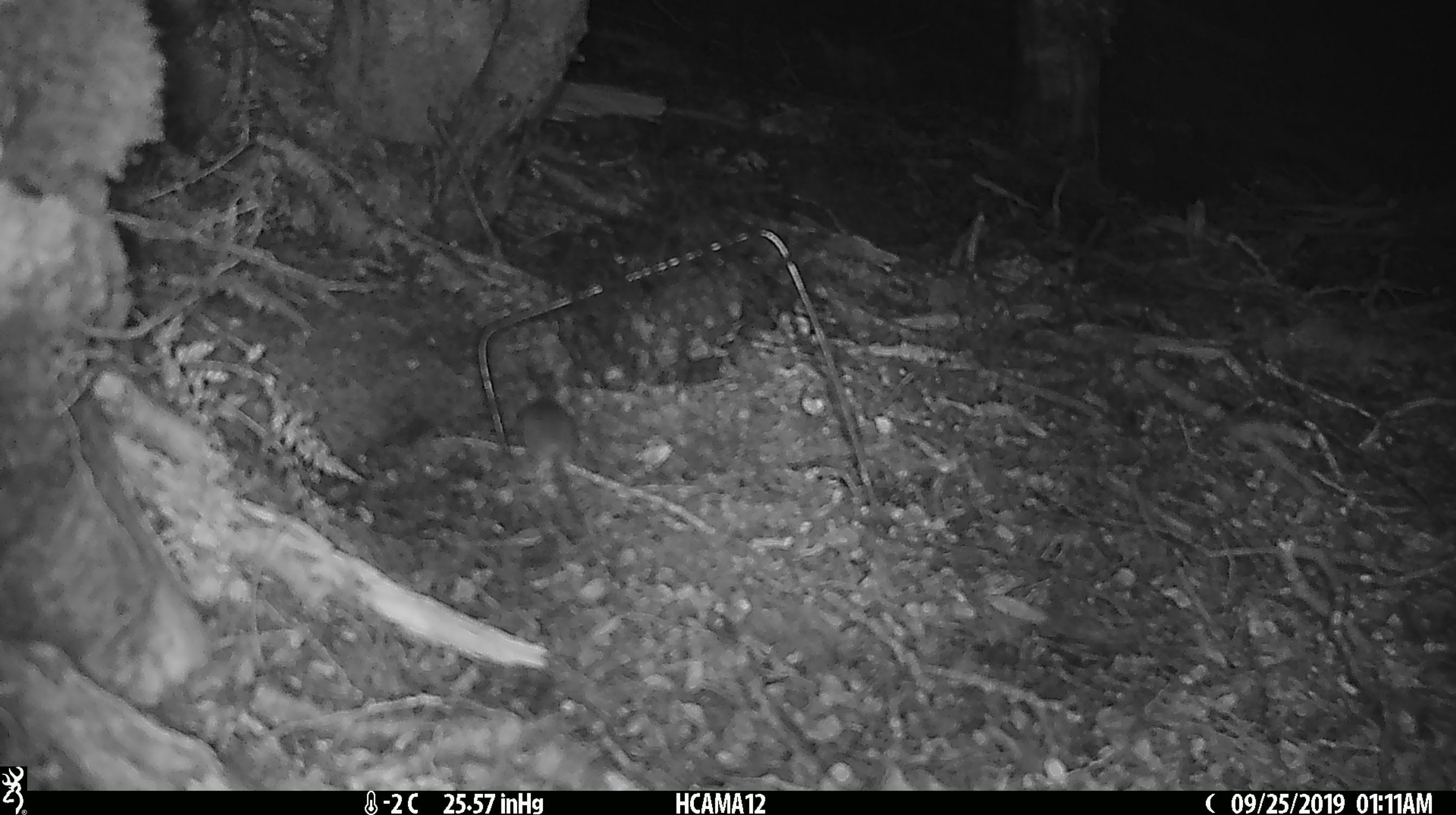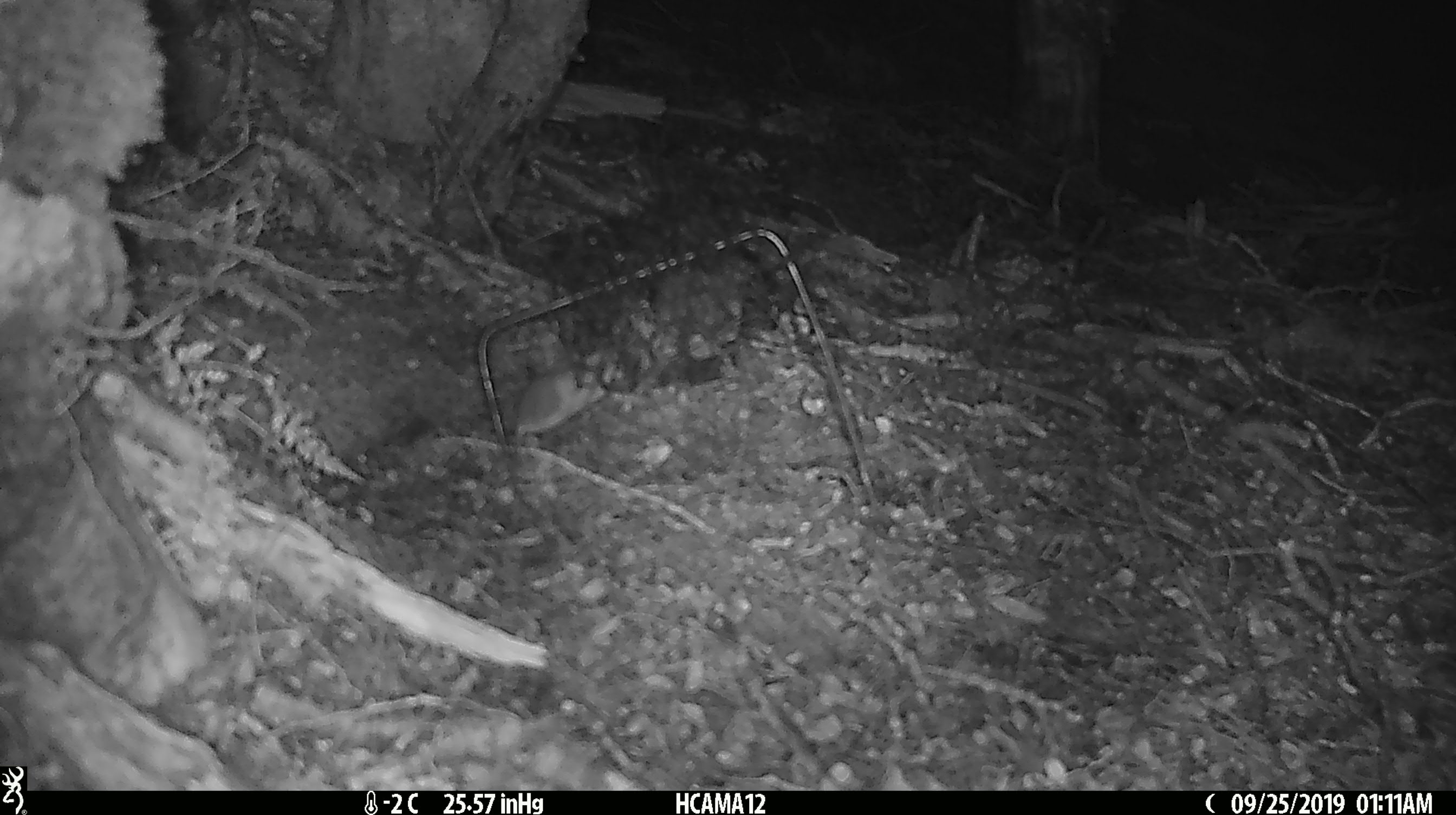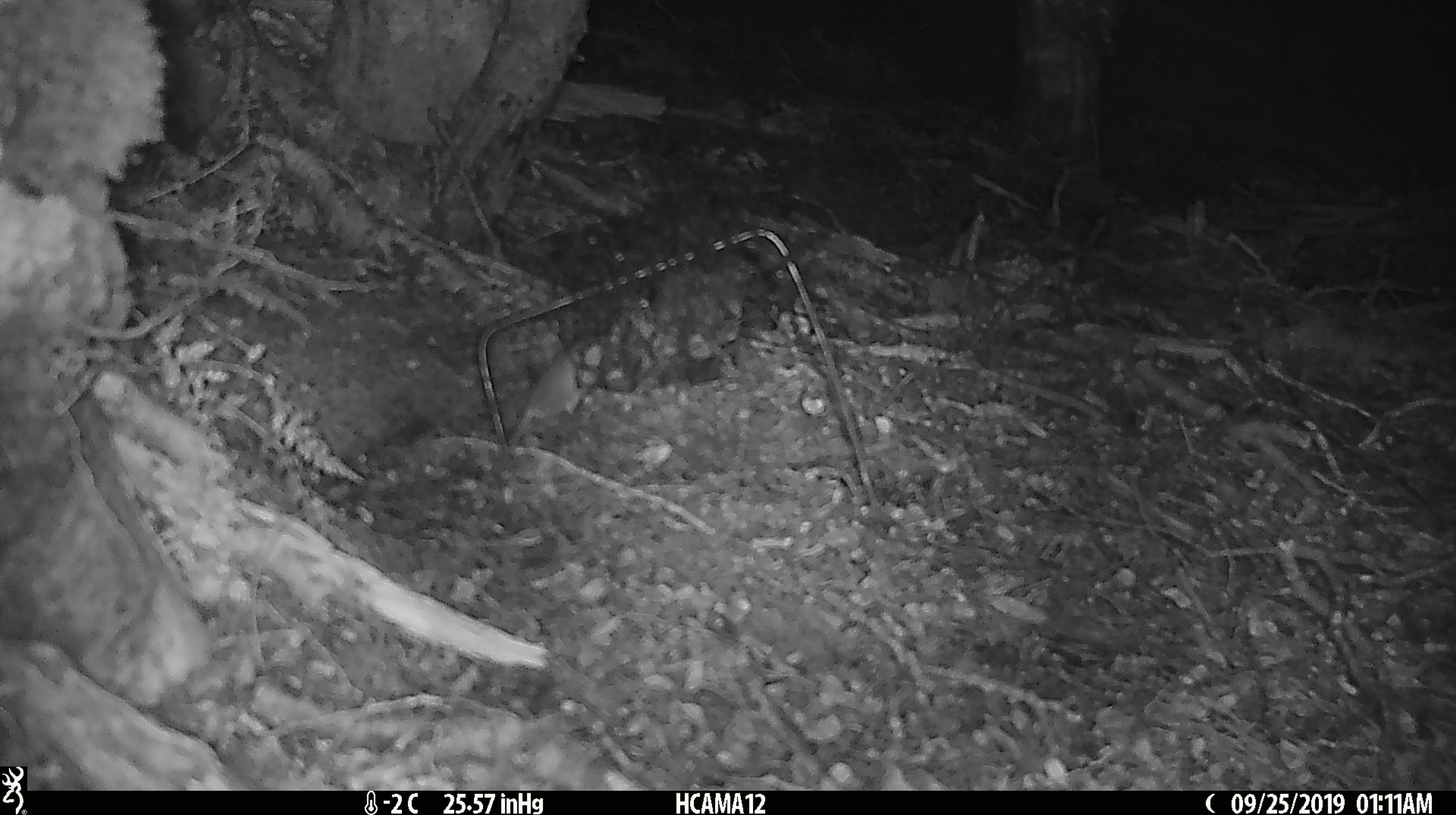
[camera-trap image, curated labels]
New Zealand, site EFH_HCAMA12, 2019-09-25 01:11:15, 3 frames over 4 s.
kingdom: Animalia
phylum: Chordata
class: Mammalia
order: Rodentia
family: Muridae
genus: Mus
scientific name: Mus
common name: mouse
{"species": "mouse (Mus)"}